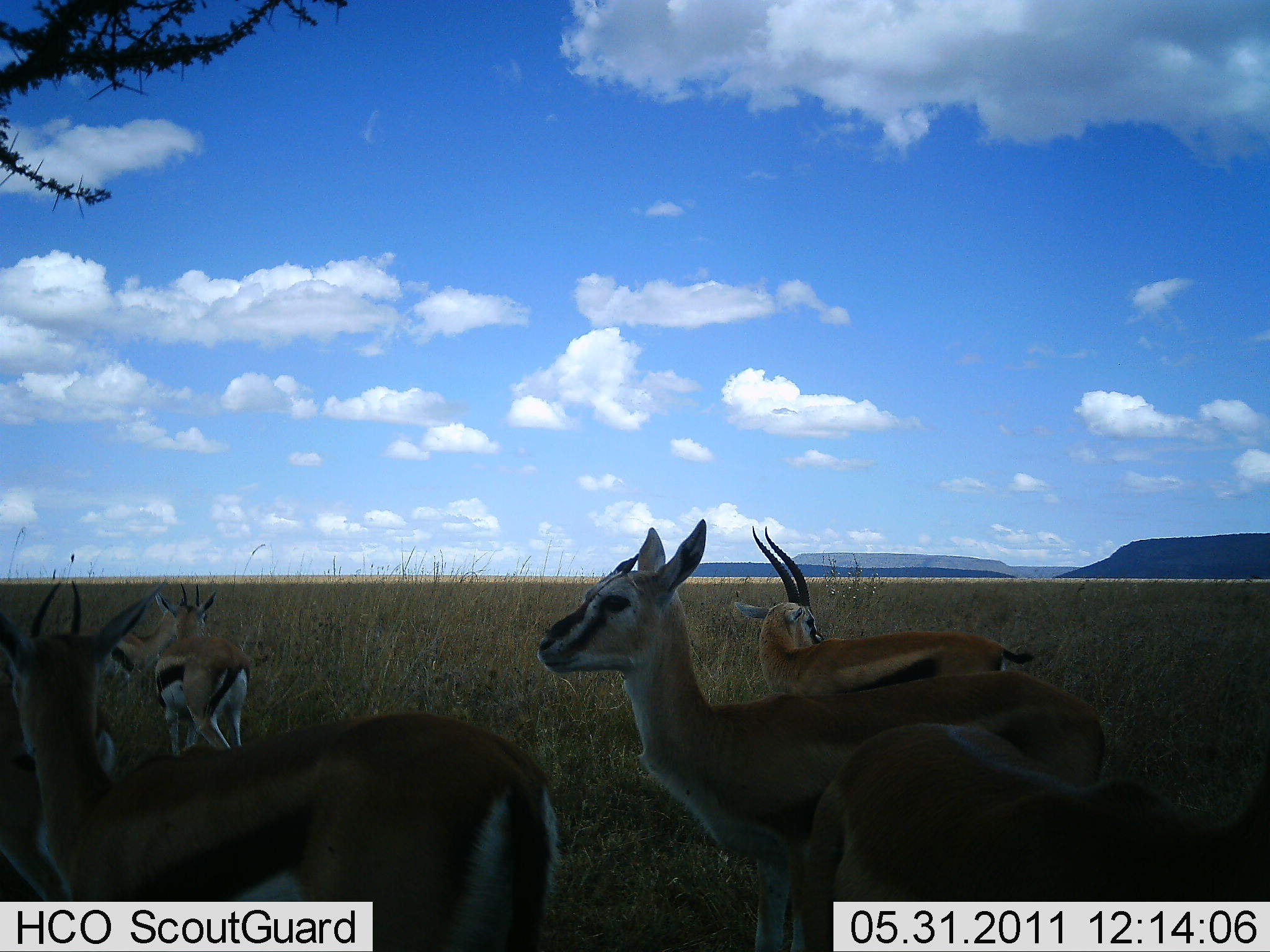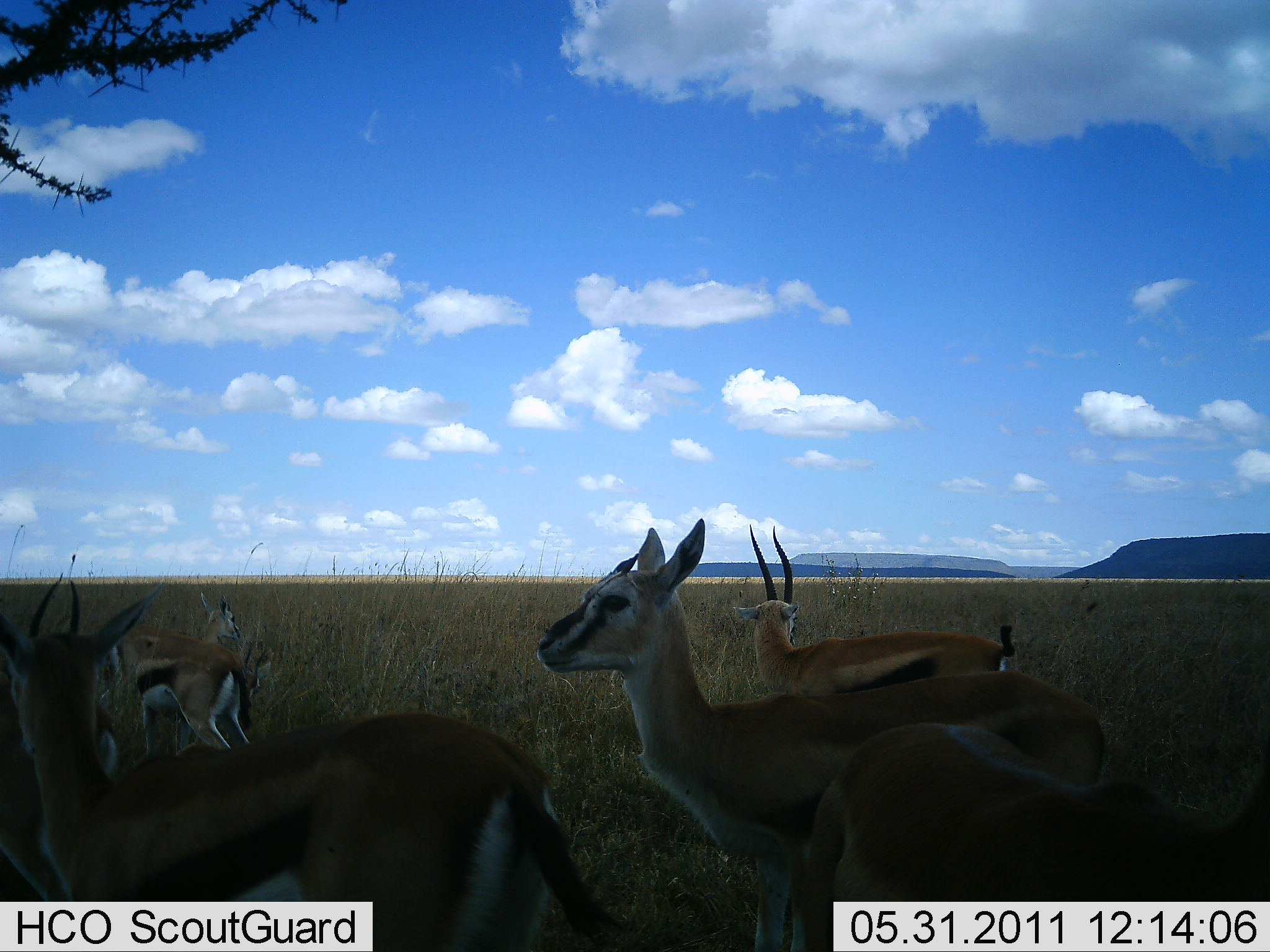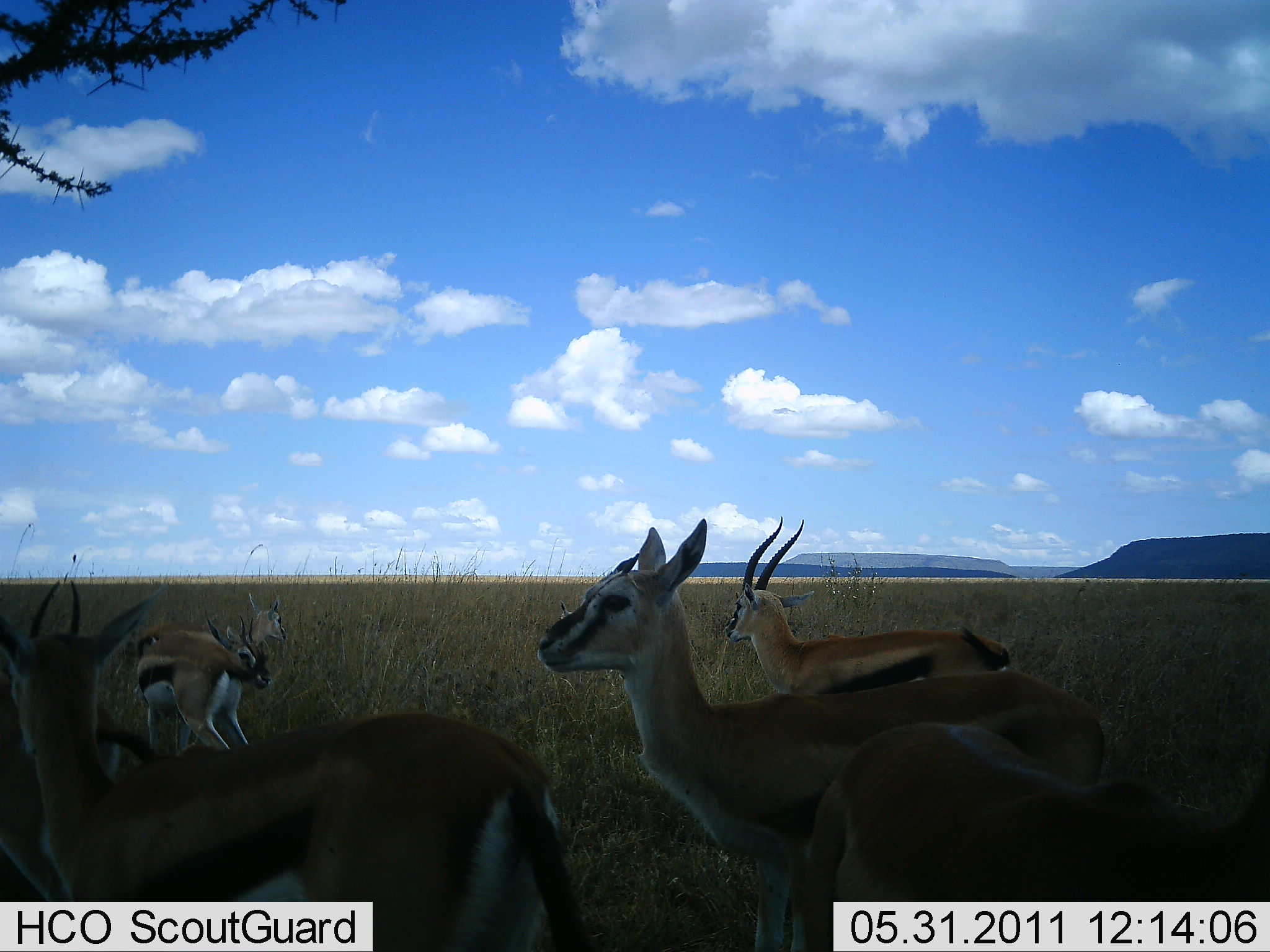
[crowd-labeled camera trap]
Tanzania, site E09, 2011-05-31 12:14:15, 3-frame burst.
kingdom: Animalia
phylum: Chordata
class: Mammalia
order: Artiodactyla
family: Bovidae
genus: Eudorcas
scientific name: Eudorcas thomsonii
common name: thomson's gazelle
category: gazellethomsons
Gazellethomsons (thomson's gazelle) (Eudorcas thomsonii), count 6. Behavior (volunteer vote fractions): standing 100%, resting 0%, moving 17%, interacting 8%. Young present (vote fraction): 8%. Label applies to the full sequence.